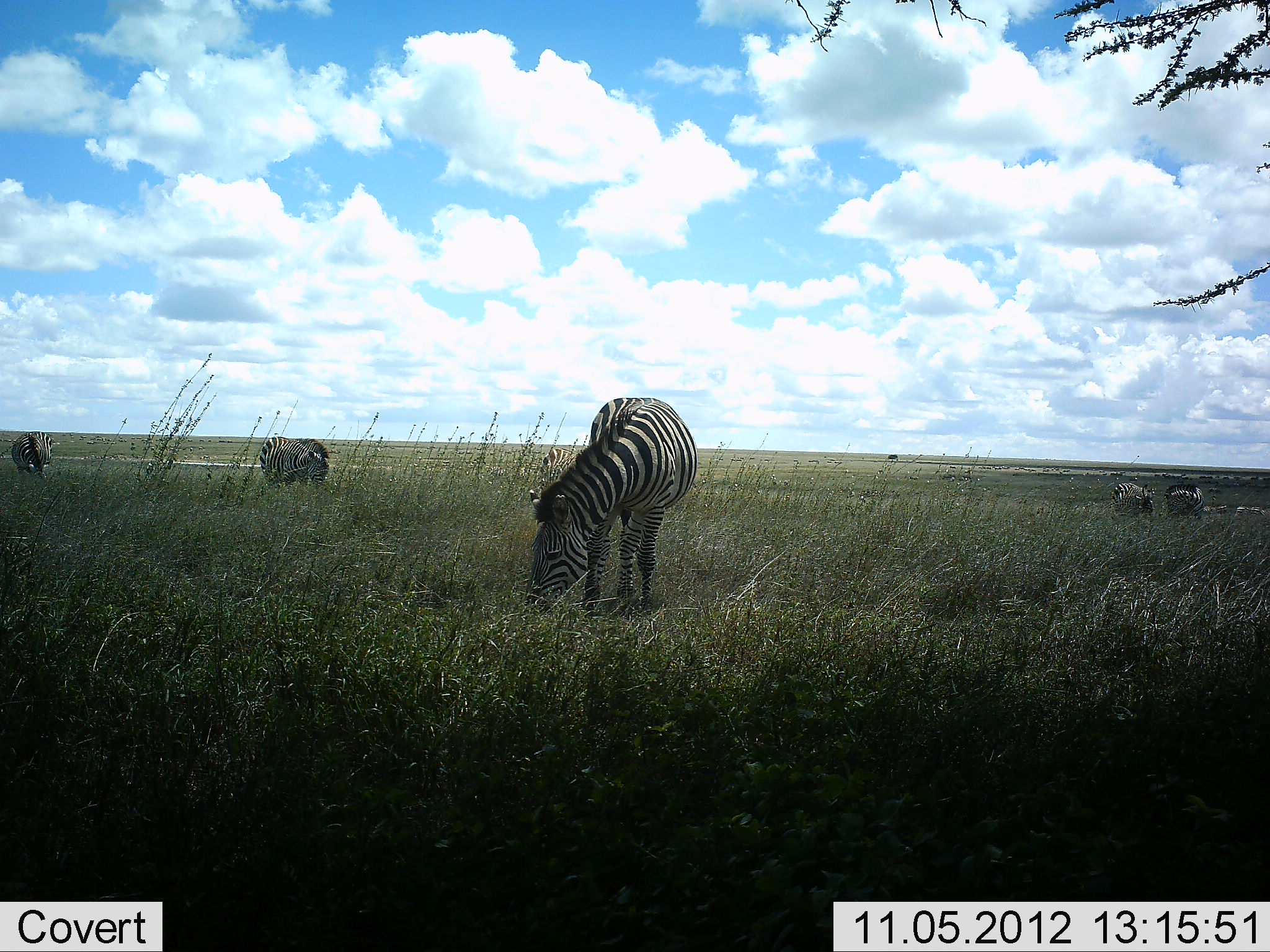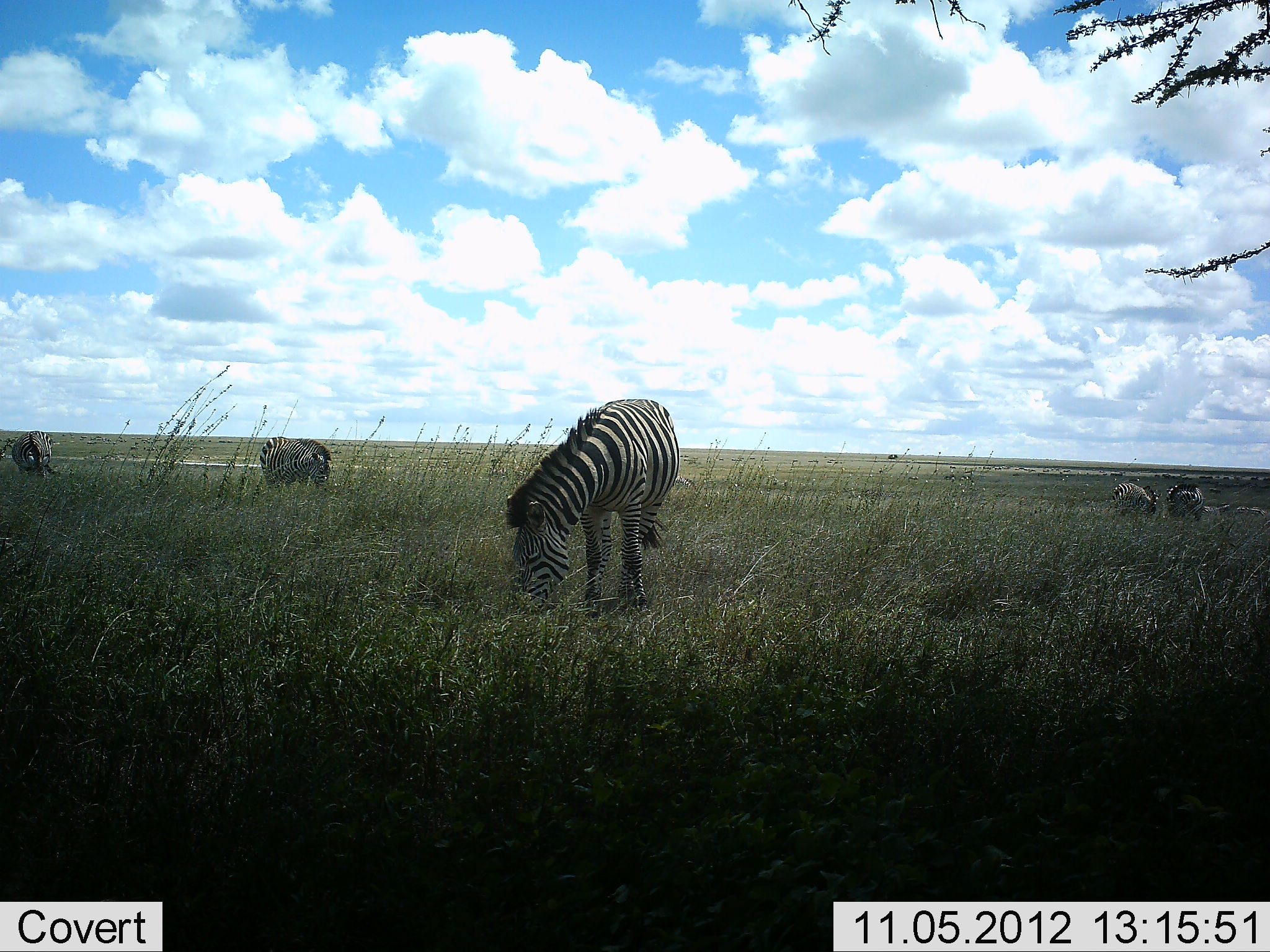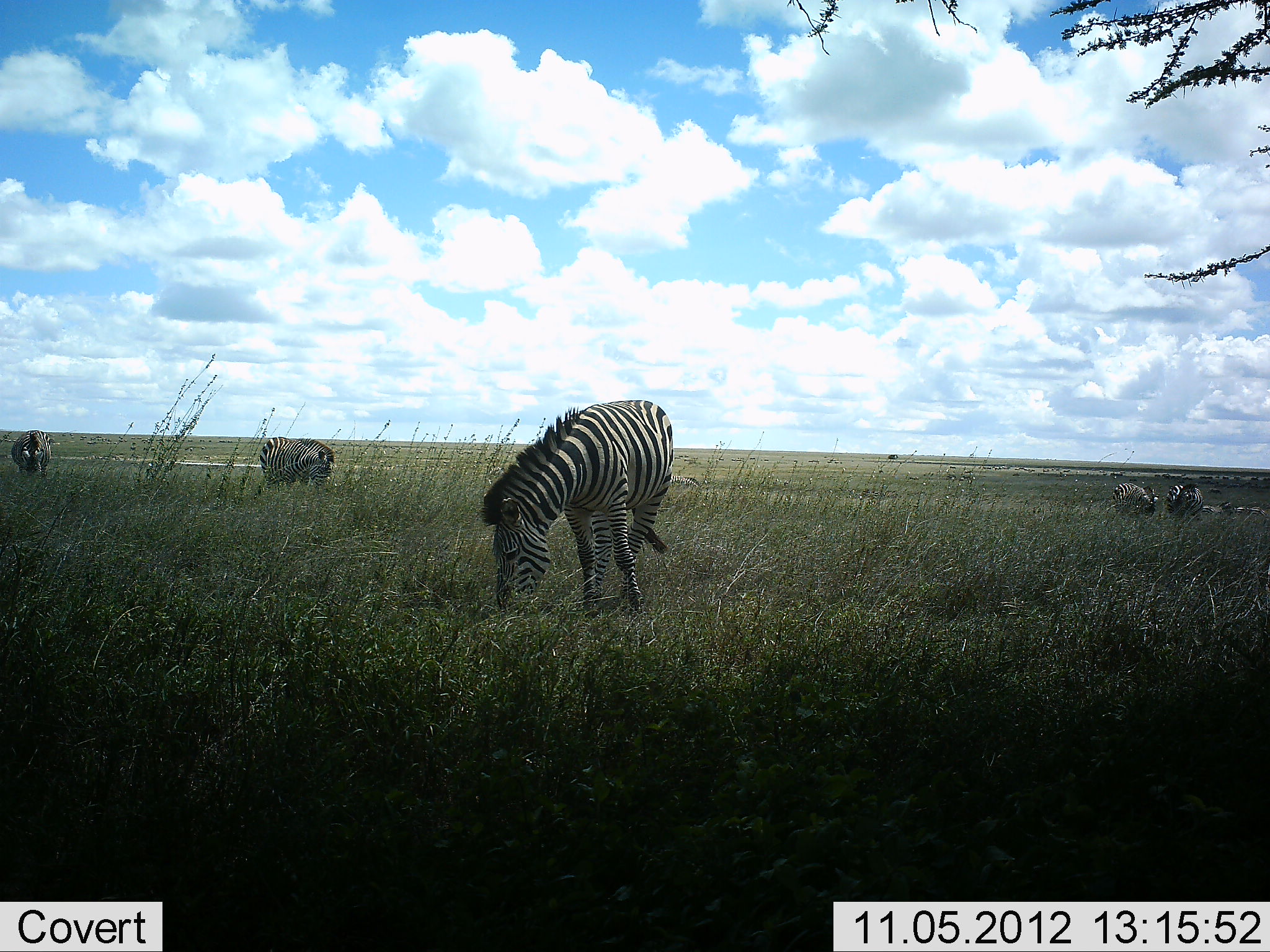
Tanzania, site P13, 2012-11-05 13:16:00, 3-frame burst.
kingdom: Animalia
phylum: Chordata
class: Mammalia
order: Perissodactyla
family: Equidae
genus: Equus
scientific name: Equus quagga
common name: plains zebra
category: zebra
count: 6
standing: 33%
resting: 0%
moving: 17%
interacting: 0%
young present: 0%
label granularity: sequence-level